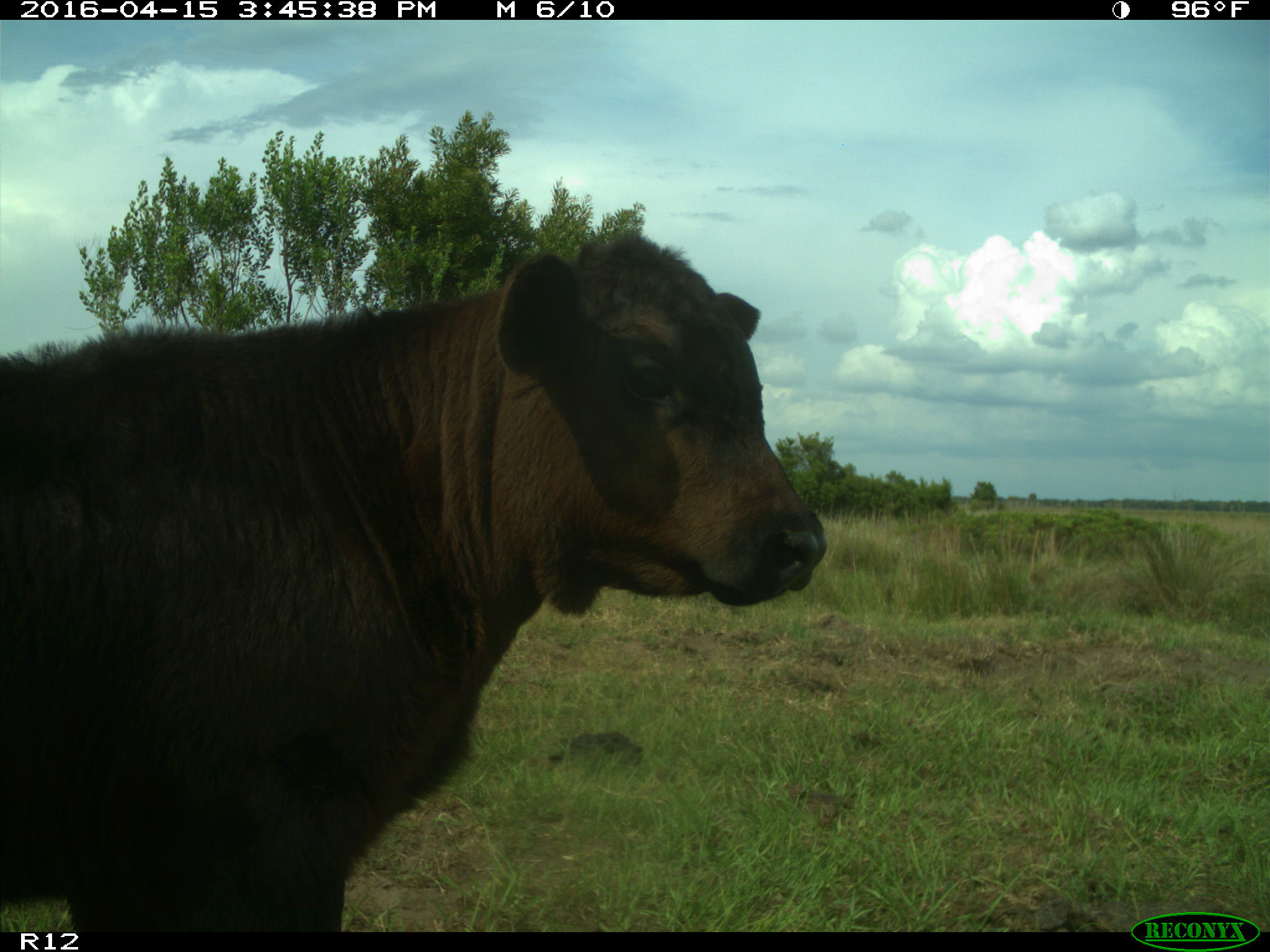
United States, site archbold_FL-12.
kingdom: Animalia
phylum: Chordata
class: Mammalia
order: Artiodactyla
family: Bovidae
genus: Bos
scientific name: Bos taurus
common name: domestic cow